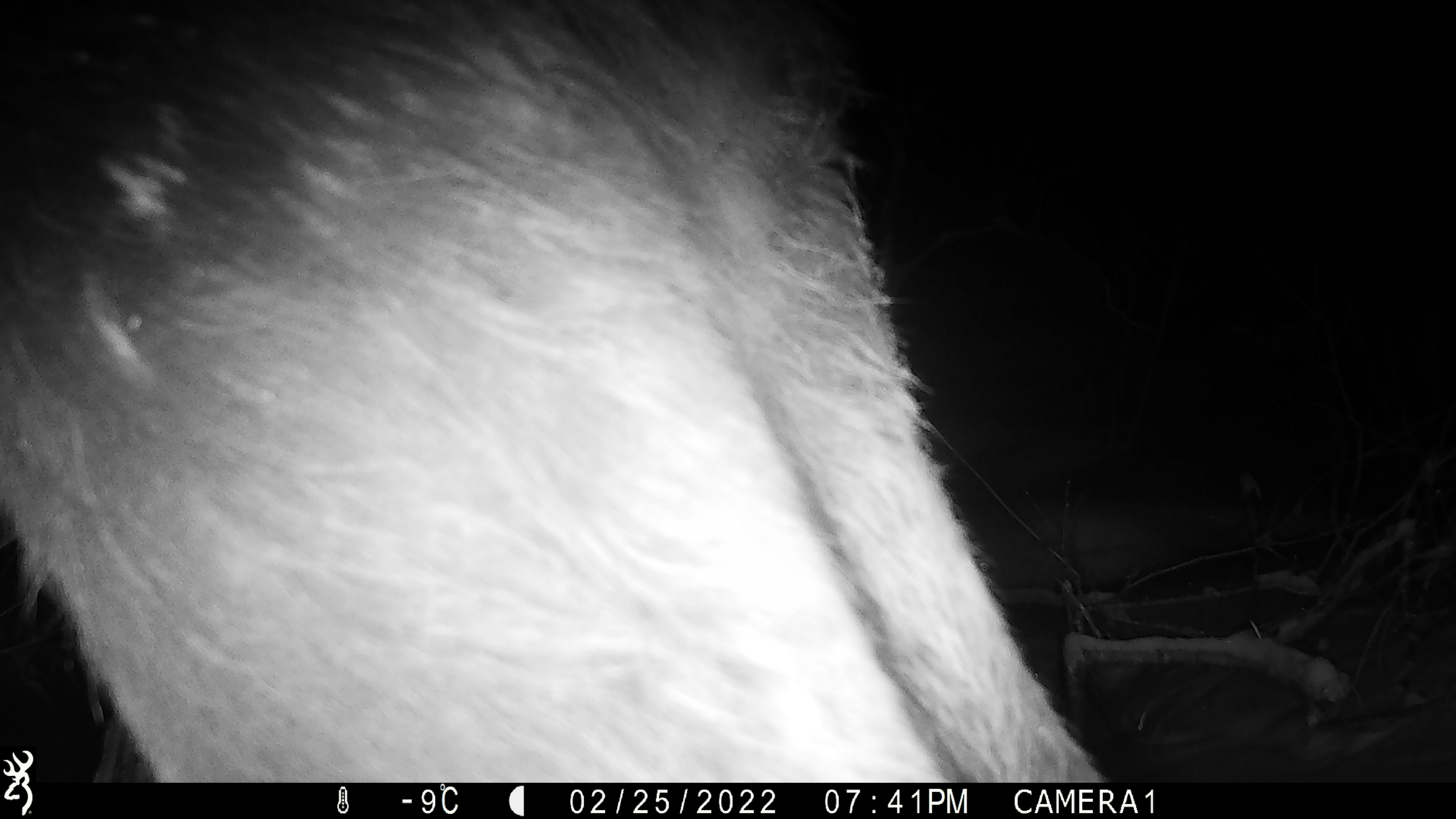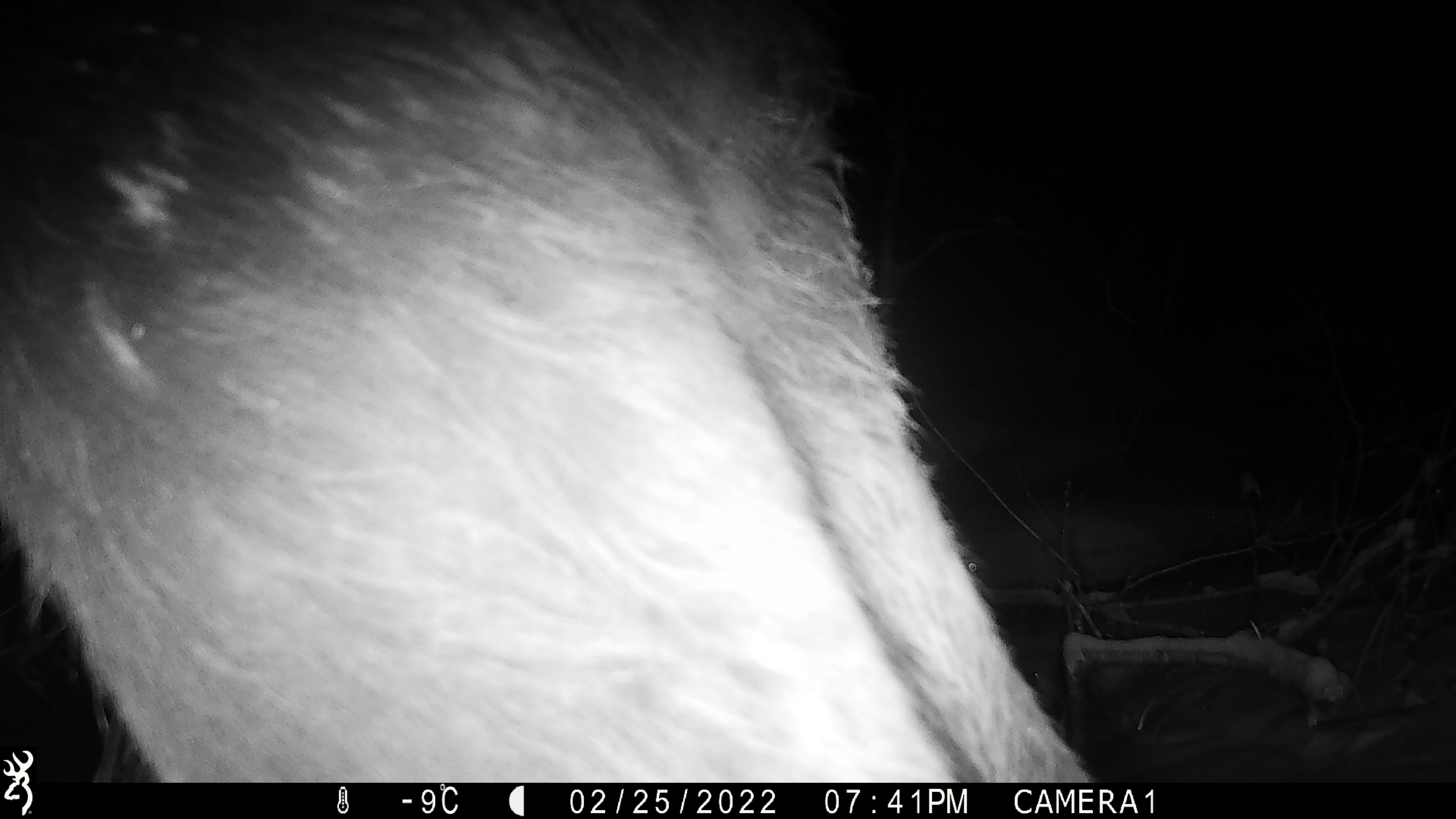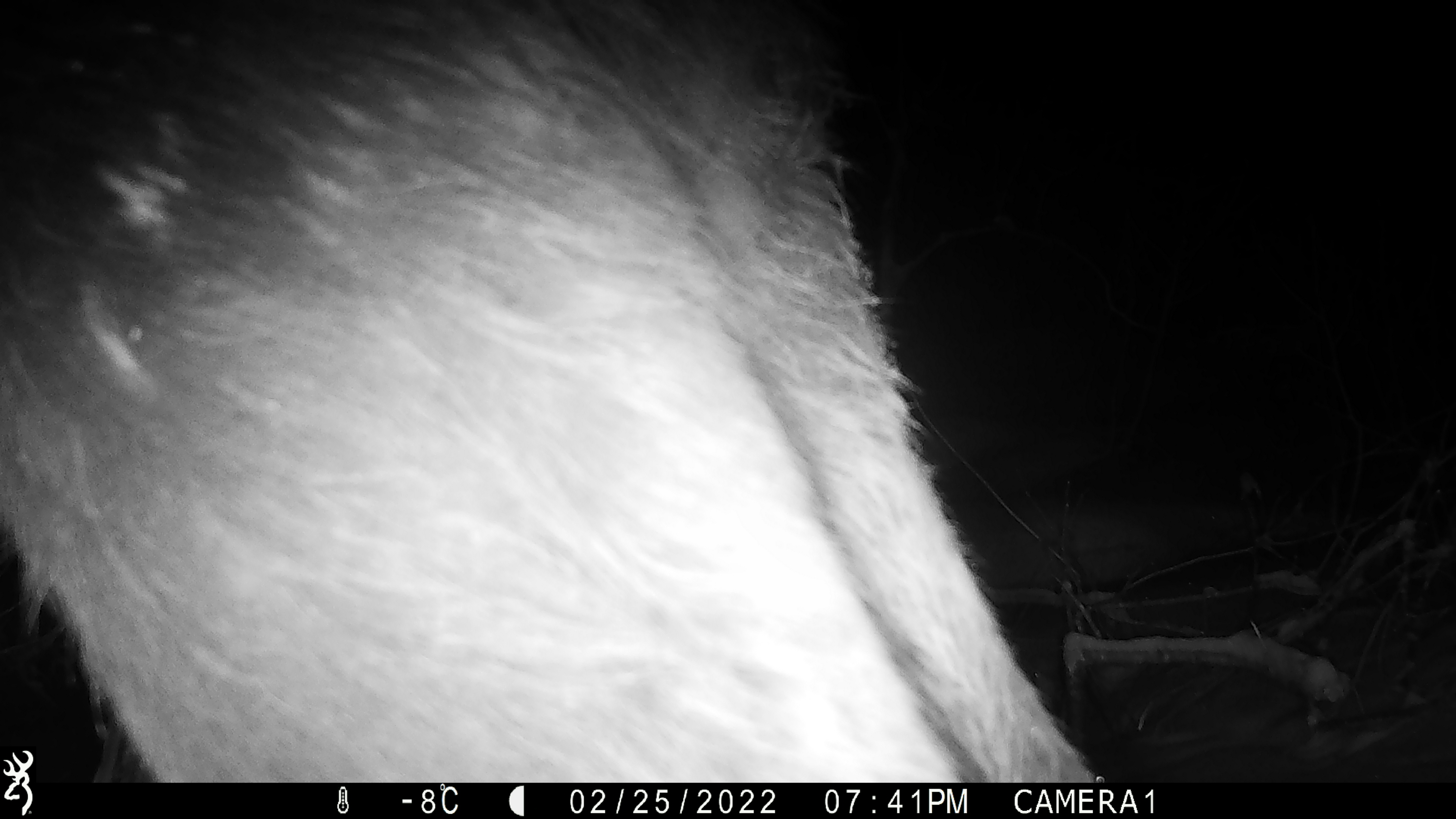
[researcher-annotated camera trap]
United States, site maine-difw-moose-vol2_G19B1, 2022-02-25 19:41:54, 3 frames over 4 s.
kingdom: Animalia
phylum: Chordata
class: Mammalia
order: Artiodactyla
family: Cervidae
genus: Alces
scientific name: Alces alces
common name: moose